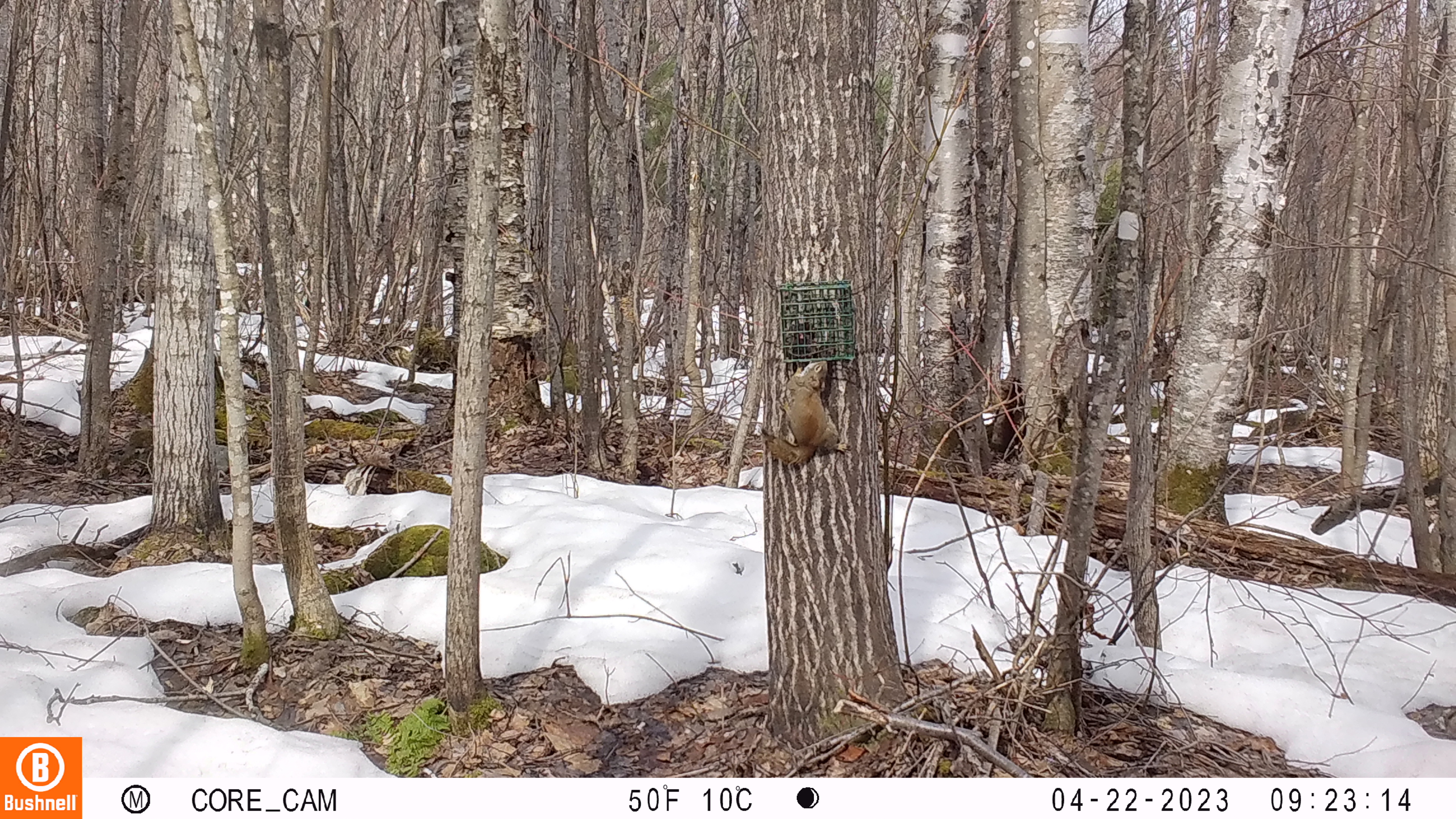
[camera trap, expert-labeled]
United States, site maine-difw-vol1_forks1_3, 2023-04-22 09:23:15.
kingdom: Animalia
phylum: Chordata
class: Mammalia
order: Rodentia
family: Sciuridae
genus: Tamiasciurus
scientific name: Tamiasciurus hudsonicus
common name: red squirrel